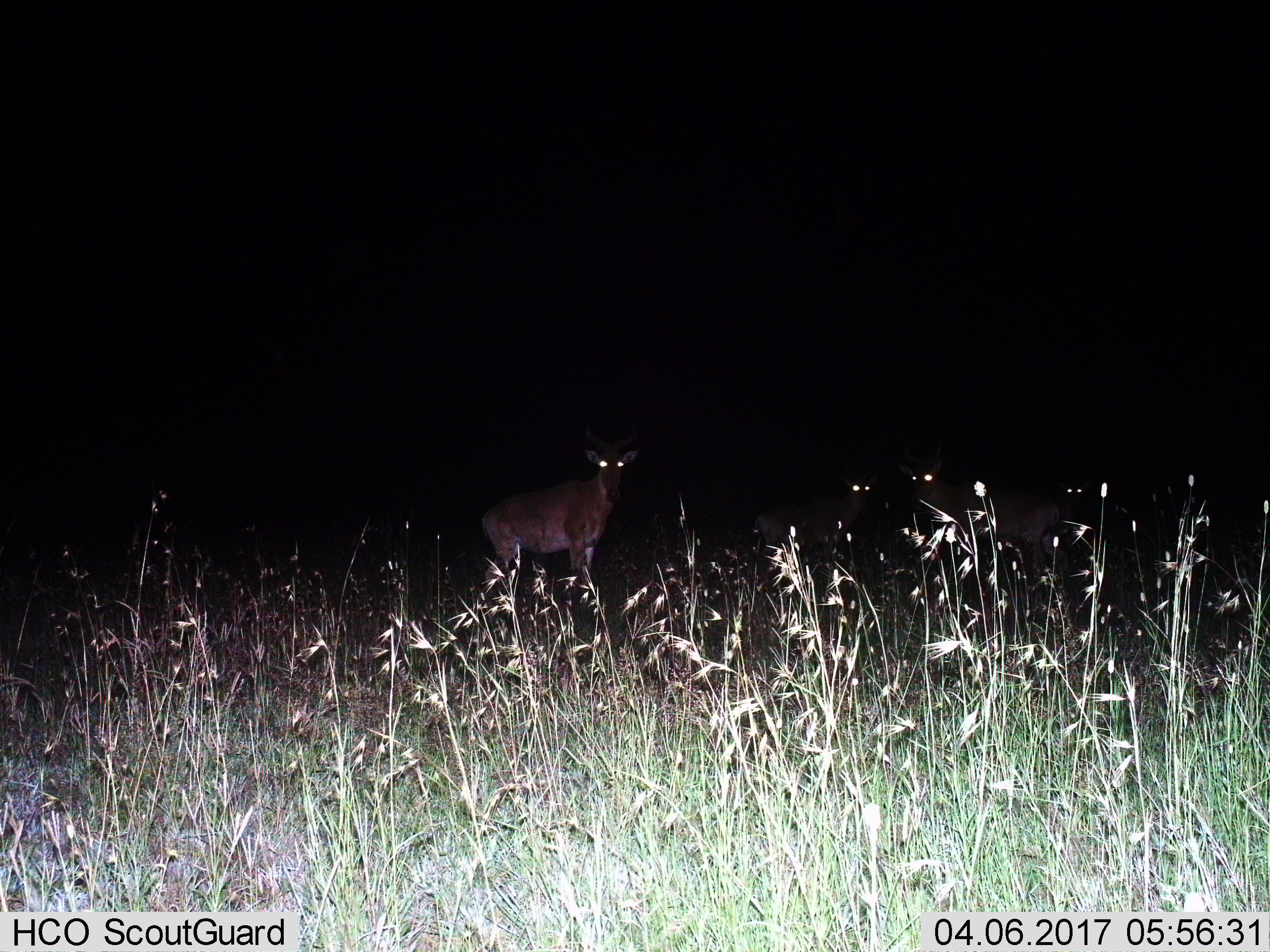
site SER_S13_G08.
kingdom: Animalia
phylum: Chordata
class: Mammalia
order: Artiodactyla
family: Bovidae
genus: Tragelaphus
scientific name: Tragelaphus oryx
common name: eland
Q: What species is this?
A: Eland (Tragelaphus oryx).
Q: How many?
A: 4.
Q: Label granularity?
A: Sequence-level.